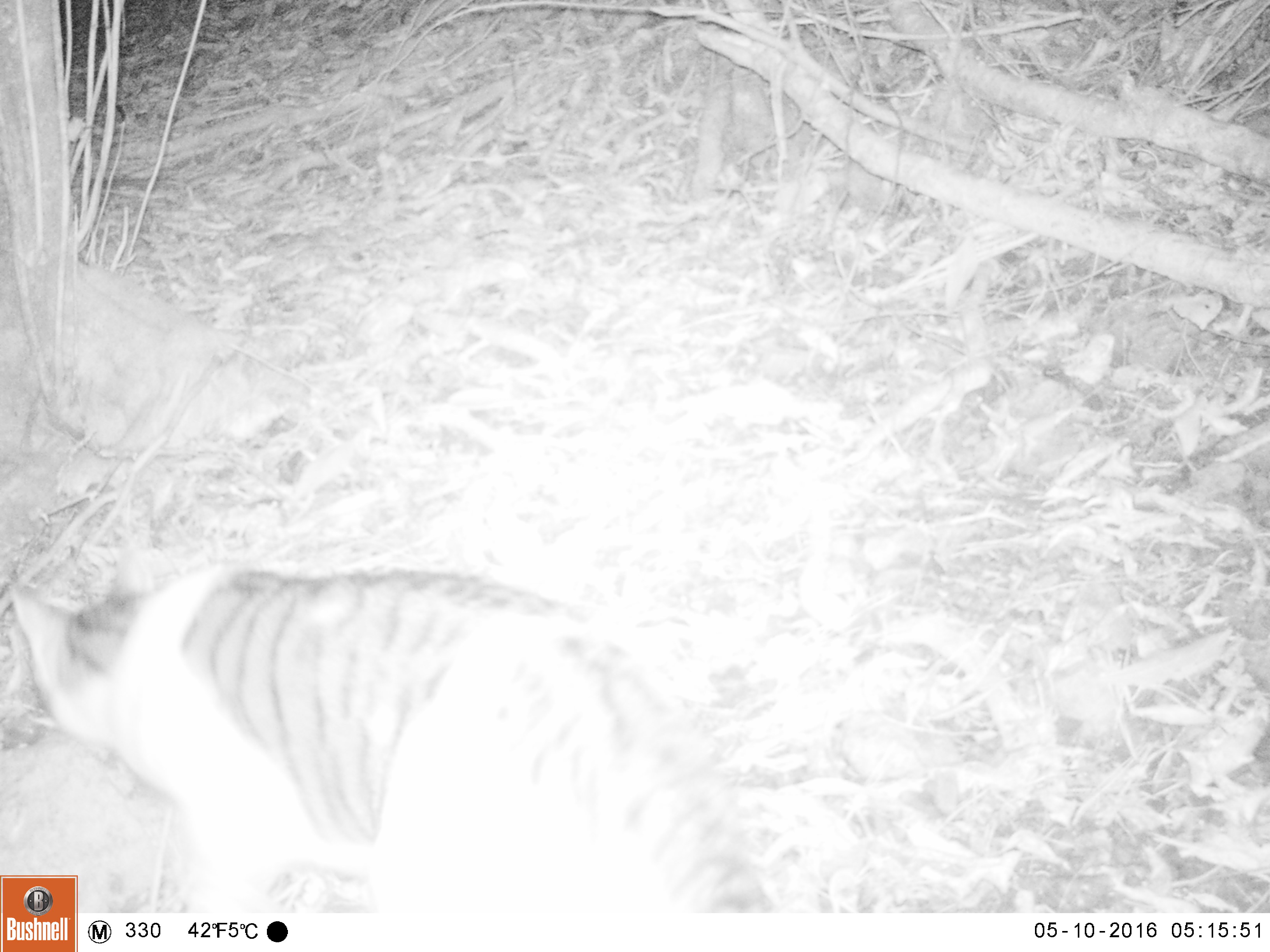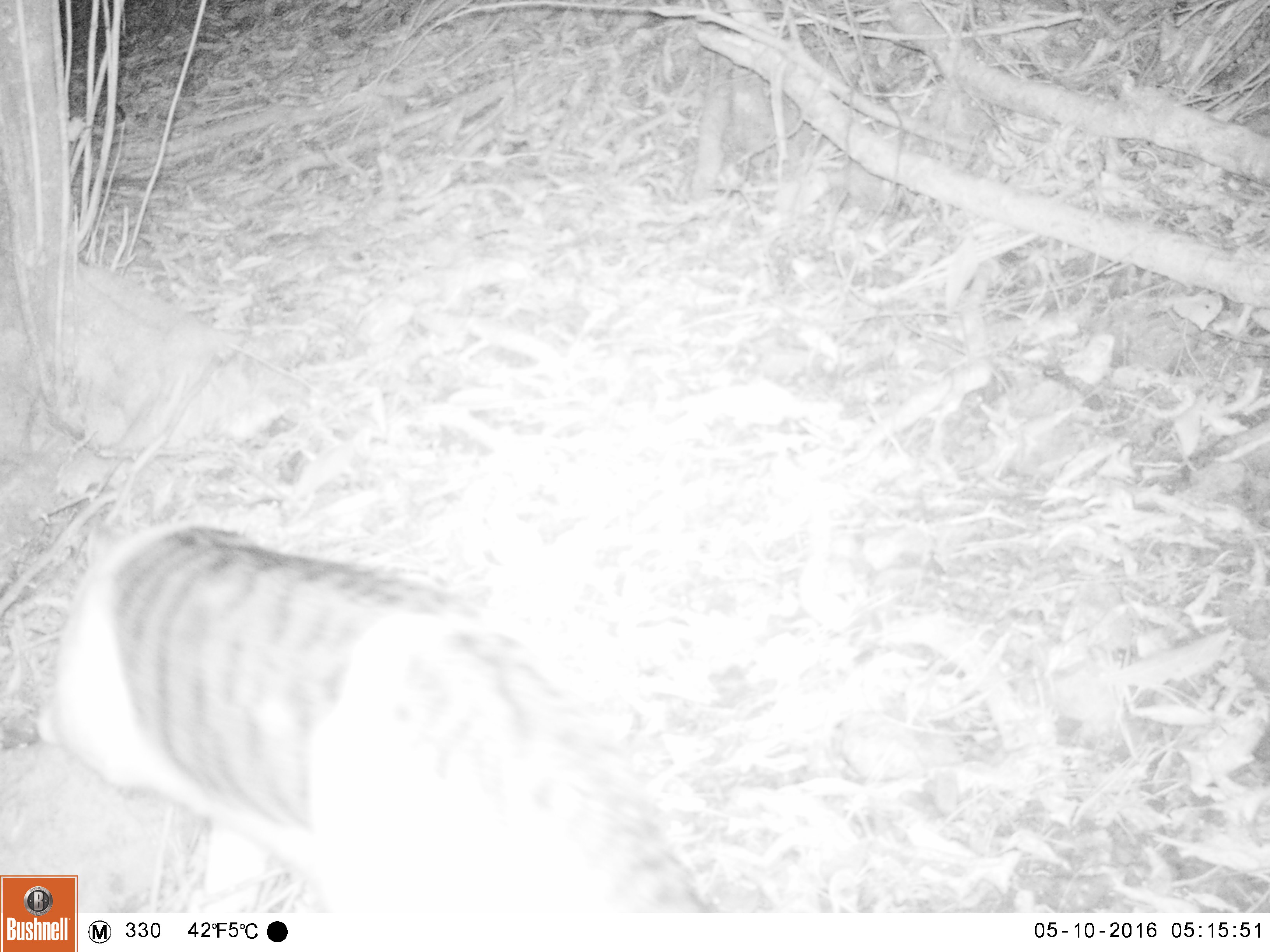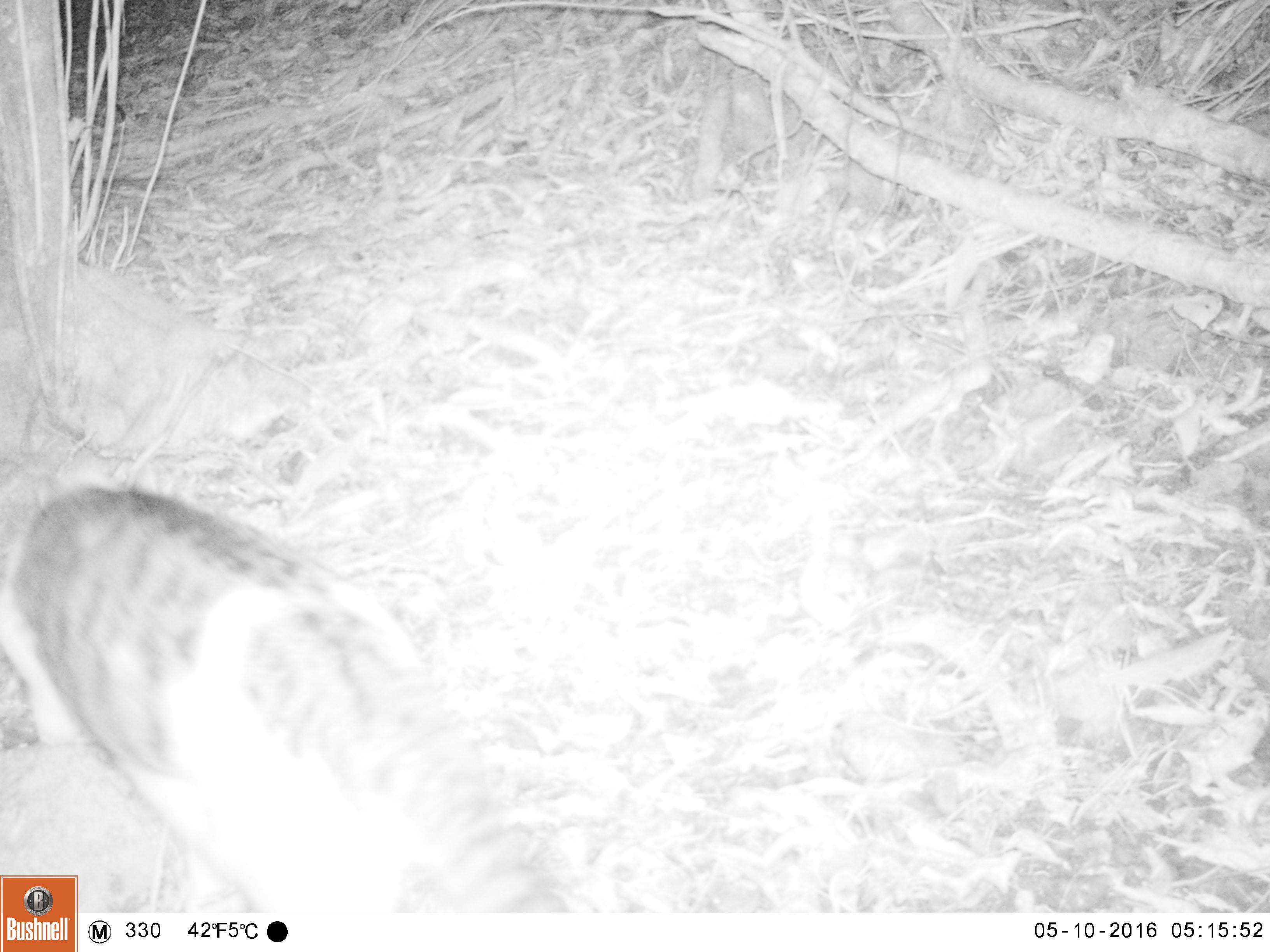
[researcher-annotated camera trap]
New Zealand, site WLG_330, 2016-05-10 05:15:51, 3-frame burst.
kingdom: Animalia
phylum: Chordata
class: Mammalia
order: Carnivora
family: Felidae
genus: Felis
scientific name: Felis catus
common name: domestic cat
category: cat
Cat (domestic cat) (Felis catus).